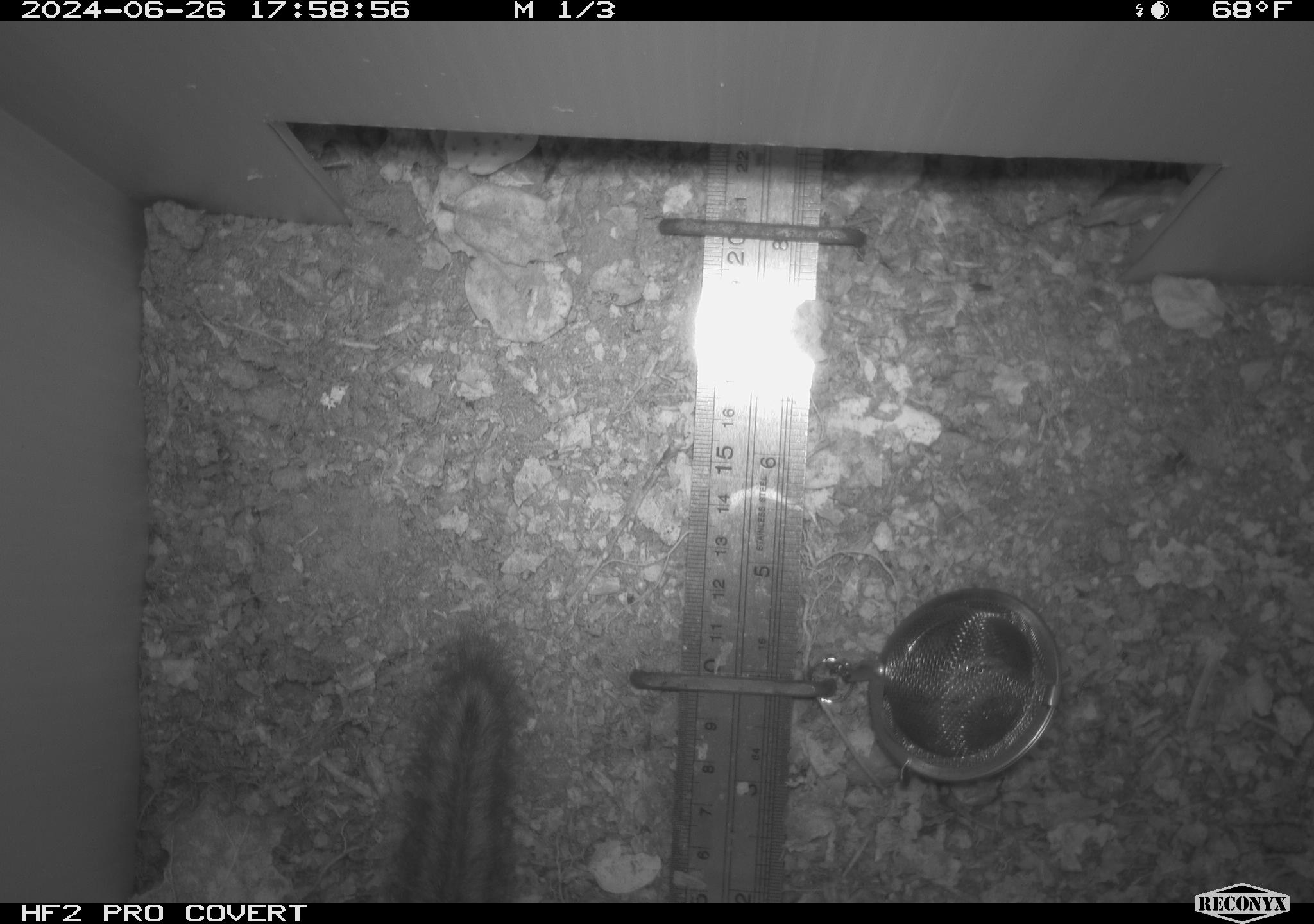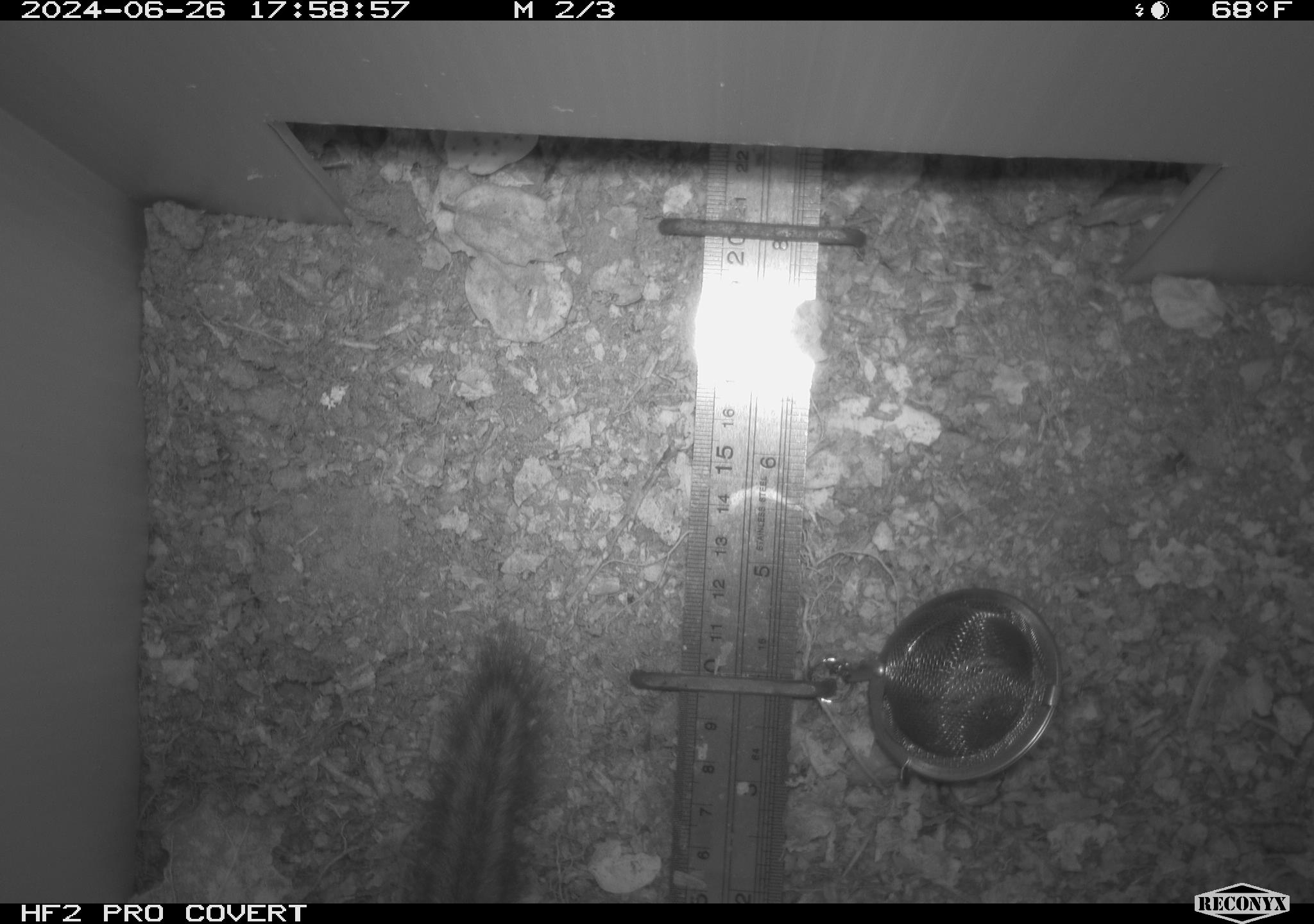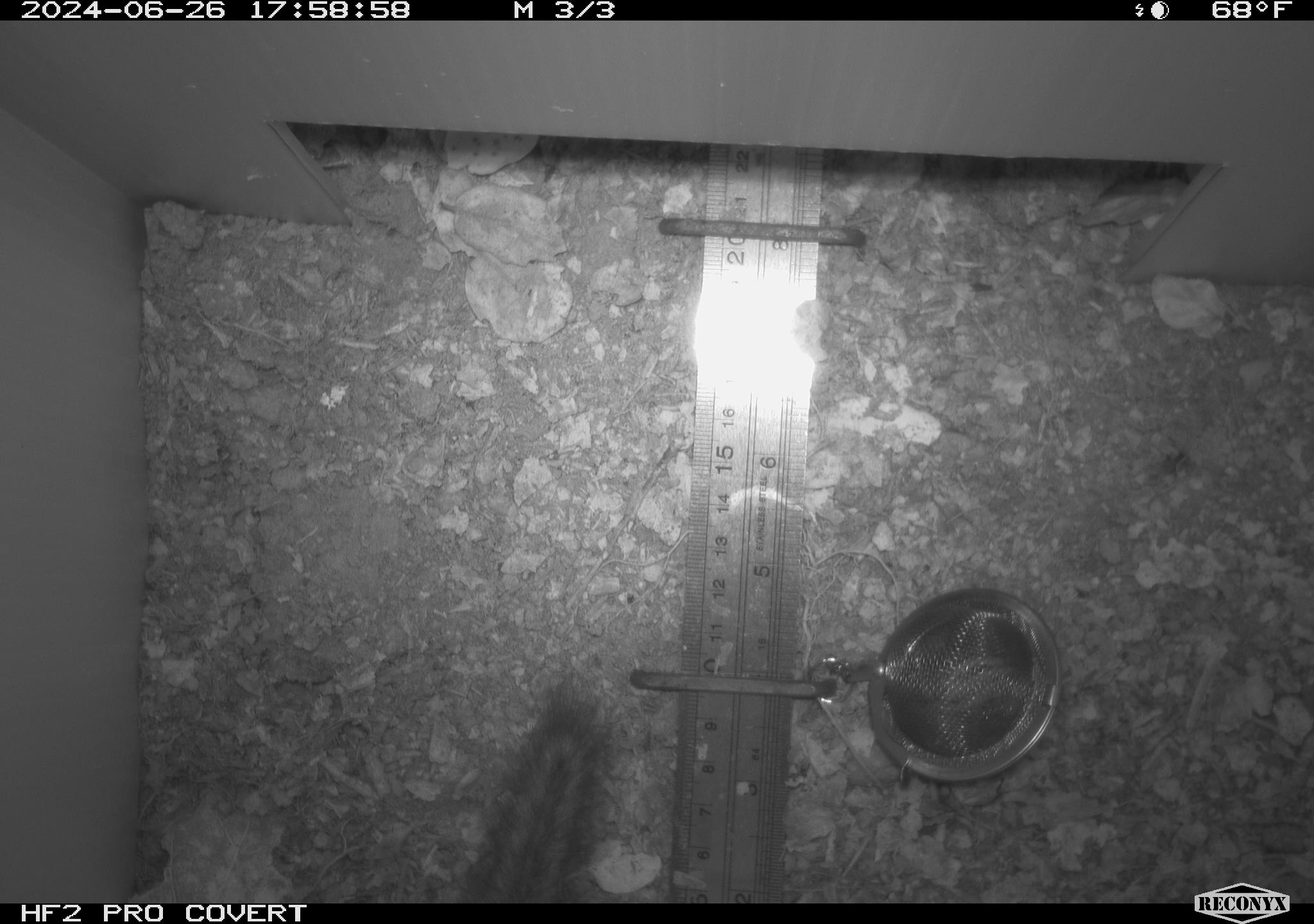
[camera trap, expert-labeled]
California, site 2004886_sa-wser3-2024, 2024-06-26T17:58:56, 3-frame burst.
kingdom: Animalia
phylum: Chordata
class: Mammalia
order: Rodentia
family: Sciuridae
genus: Neotamias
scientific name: Neotamias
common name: western chipmunks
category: neotamias species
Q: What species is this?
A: Neotamias species (western chipmunks) (Neotamias).